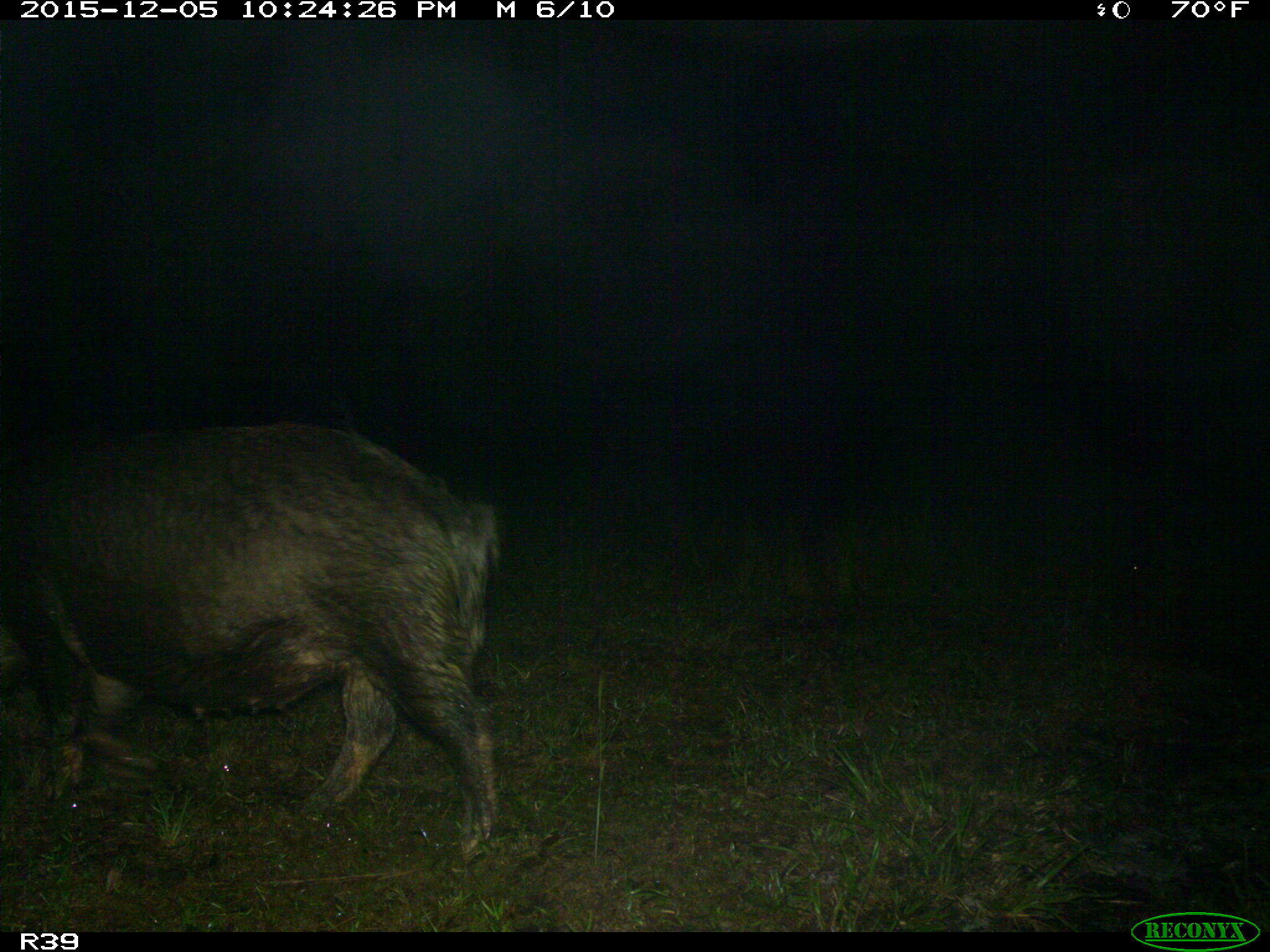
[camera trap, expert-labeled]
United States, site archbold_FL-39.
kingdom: Animalia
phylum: Chordata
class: Mammalia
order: Artiodactyla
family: Suidae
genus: Sus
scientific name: Sus scrofa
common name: wild boar